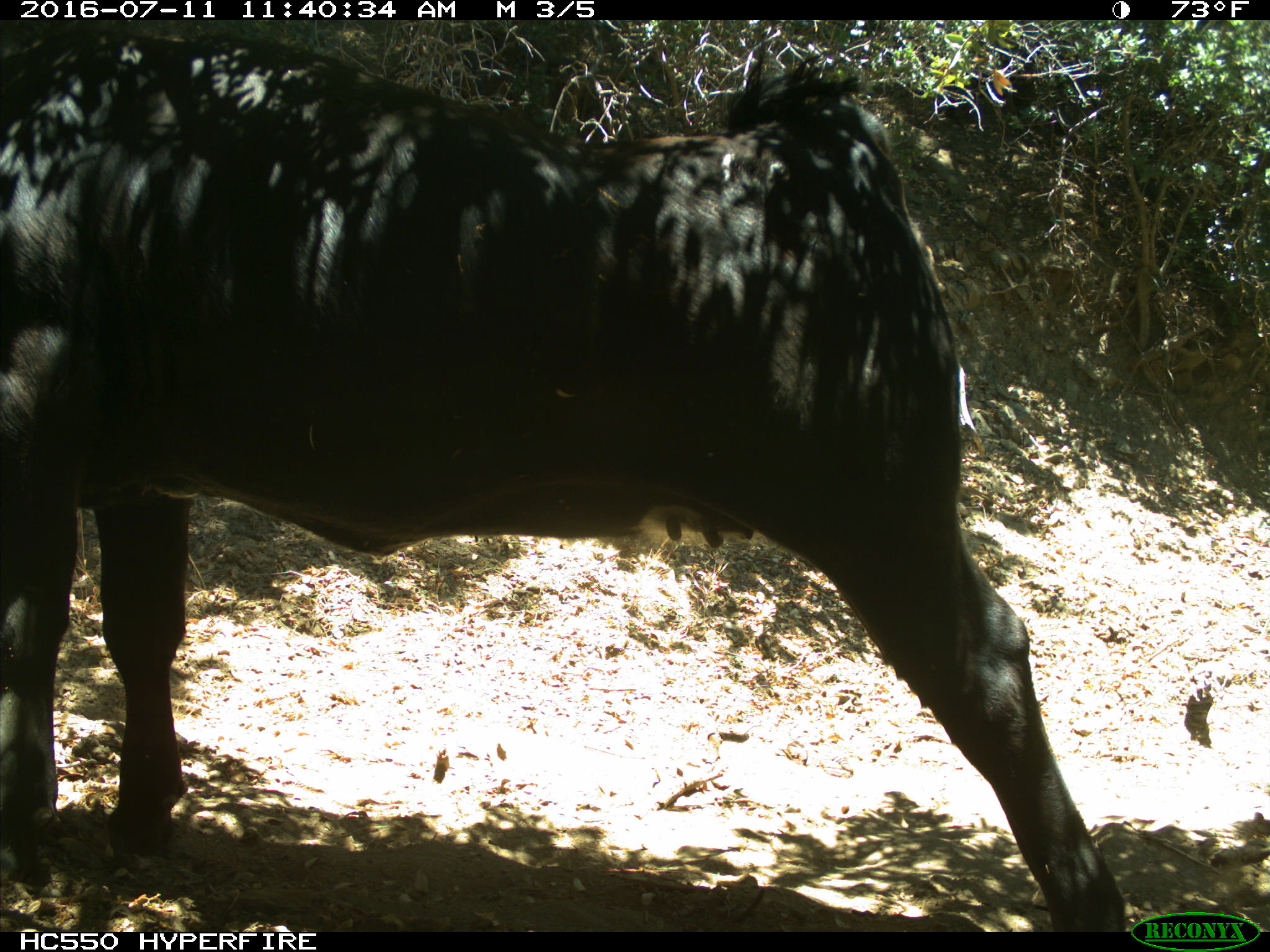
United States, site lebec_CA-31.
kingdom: Animalia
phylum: Chordata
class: Mammalia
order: Artiodactyla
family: Bovidae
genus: Bos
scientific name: Bos taurus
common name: domestic cow